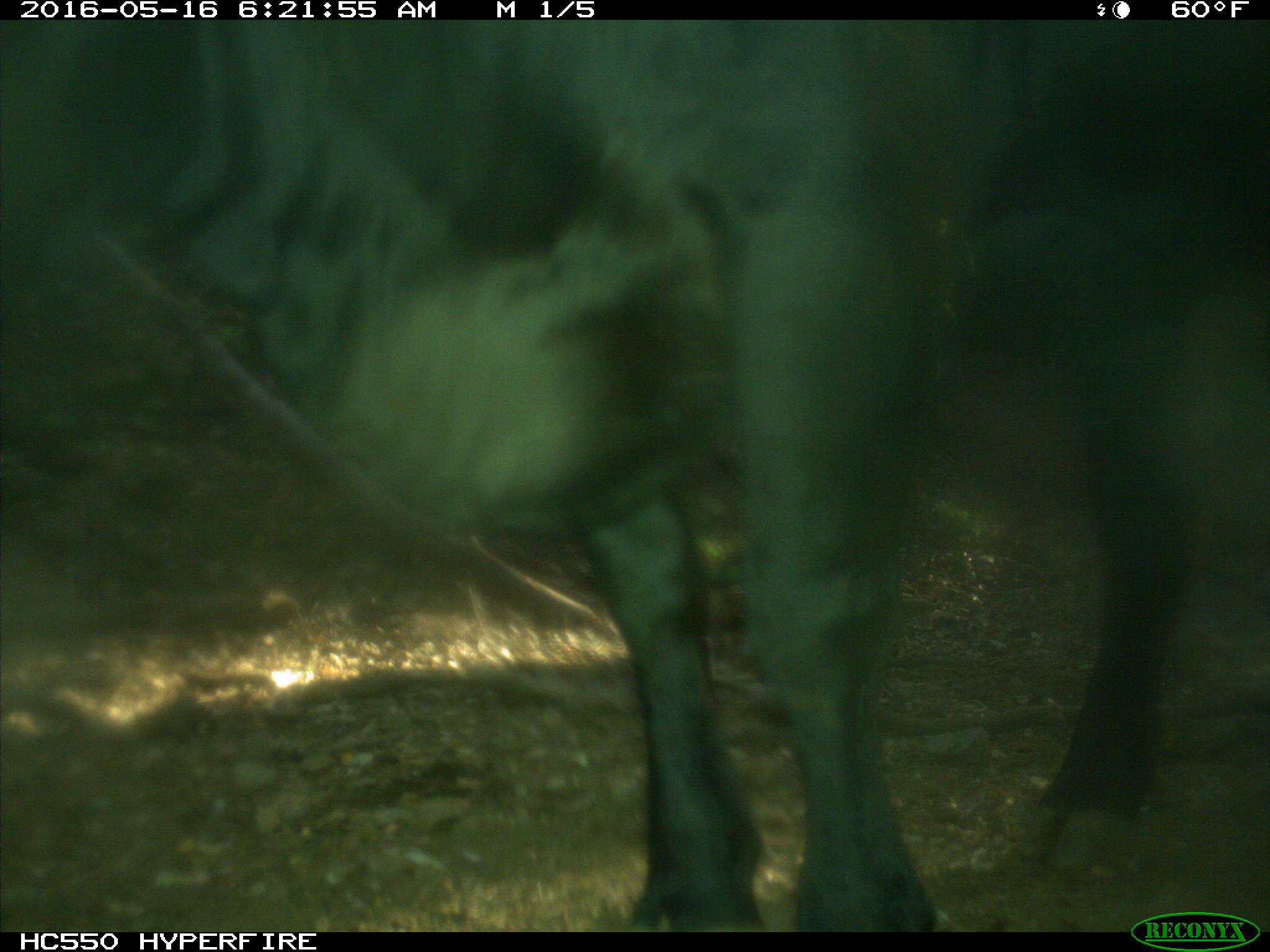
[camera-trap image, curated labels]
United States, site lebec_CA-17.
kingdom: Animalia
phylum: Chordata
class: Mammalia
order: Artiodactyla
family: Bovidae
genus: Bos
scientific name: Bos taurus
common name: domestic cow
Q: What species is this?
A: Bos taurus (domestic cow).